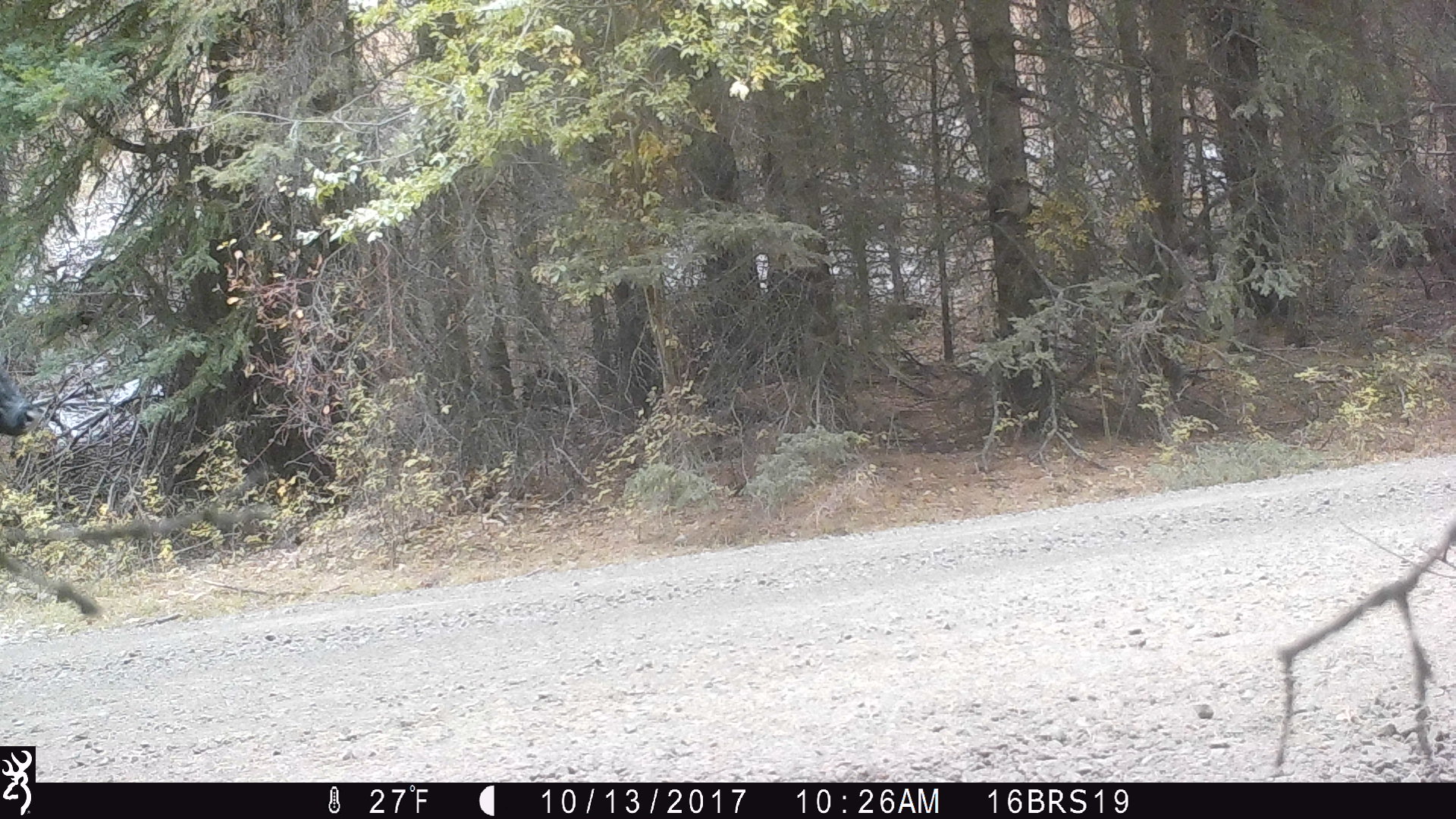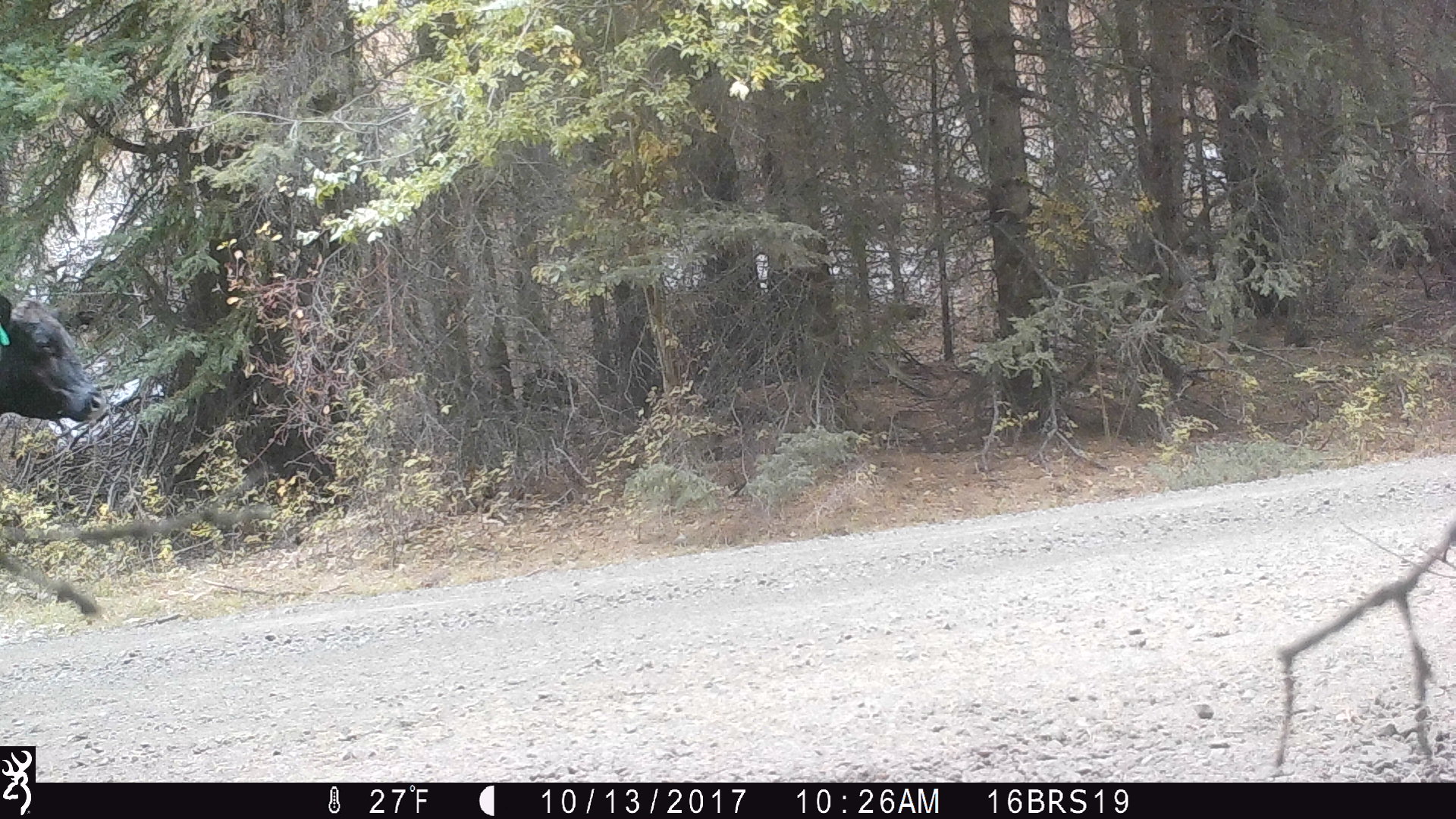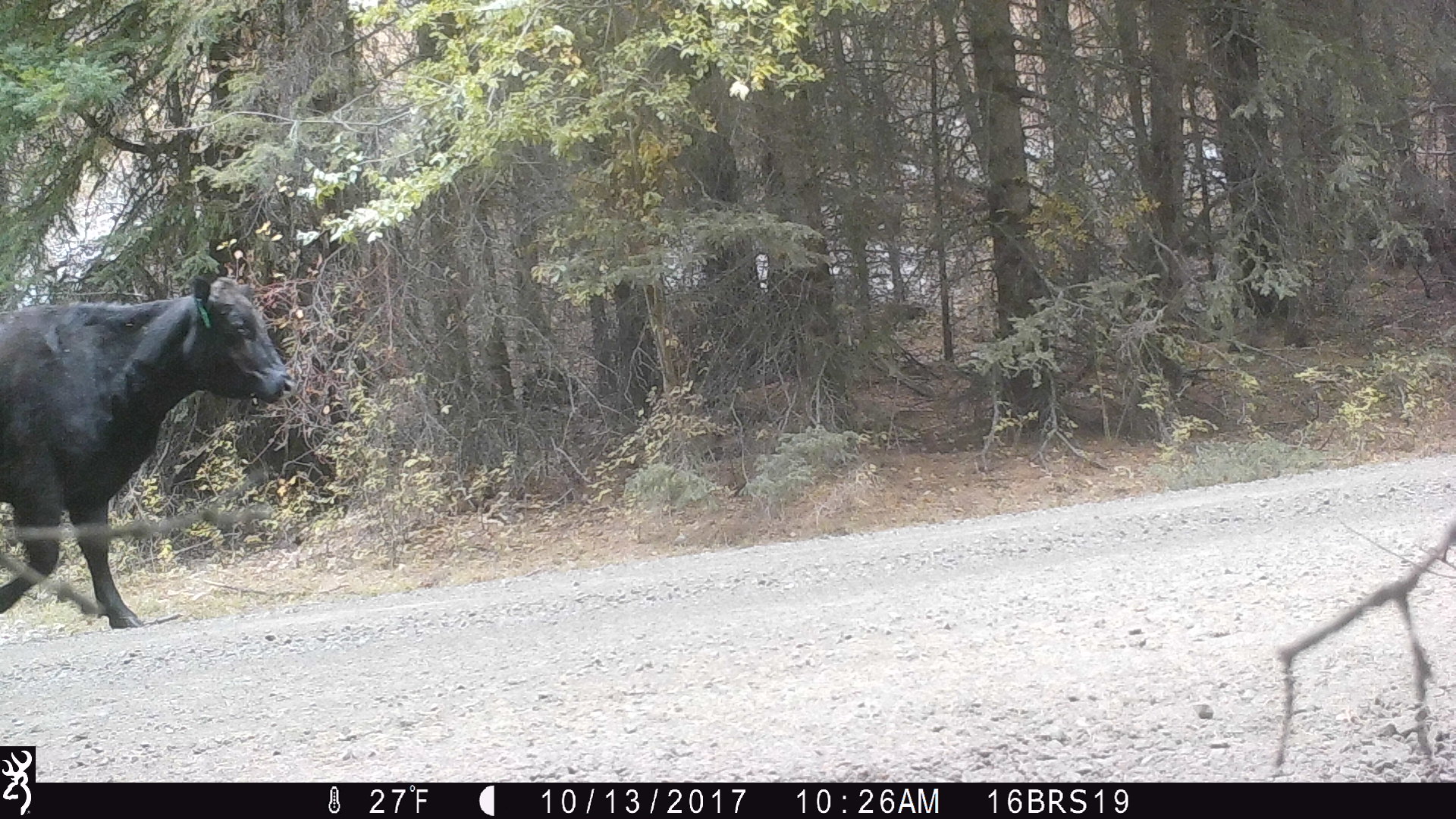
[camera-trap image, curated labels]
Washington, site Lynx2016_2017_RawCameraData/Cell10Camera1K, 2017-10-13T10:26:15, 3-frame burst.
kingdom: Animalia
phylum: Chordata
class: Mammalia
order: Artiodactyla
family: Bovidae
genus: Bos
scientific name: Bos taurus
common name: domestic cattle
Domestic cattle (Bos taurus). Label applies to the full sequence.